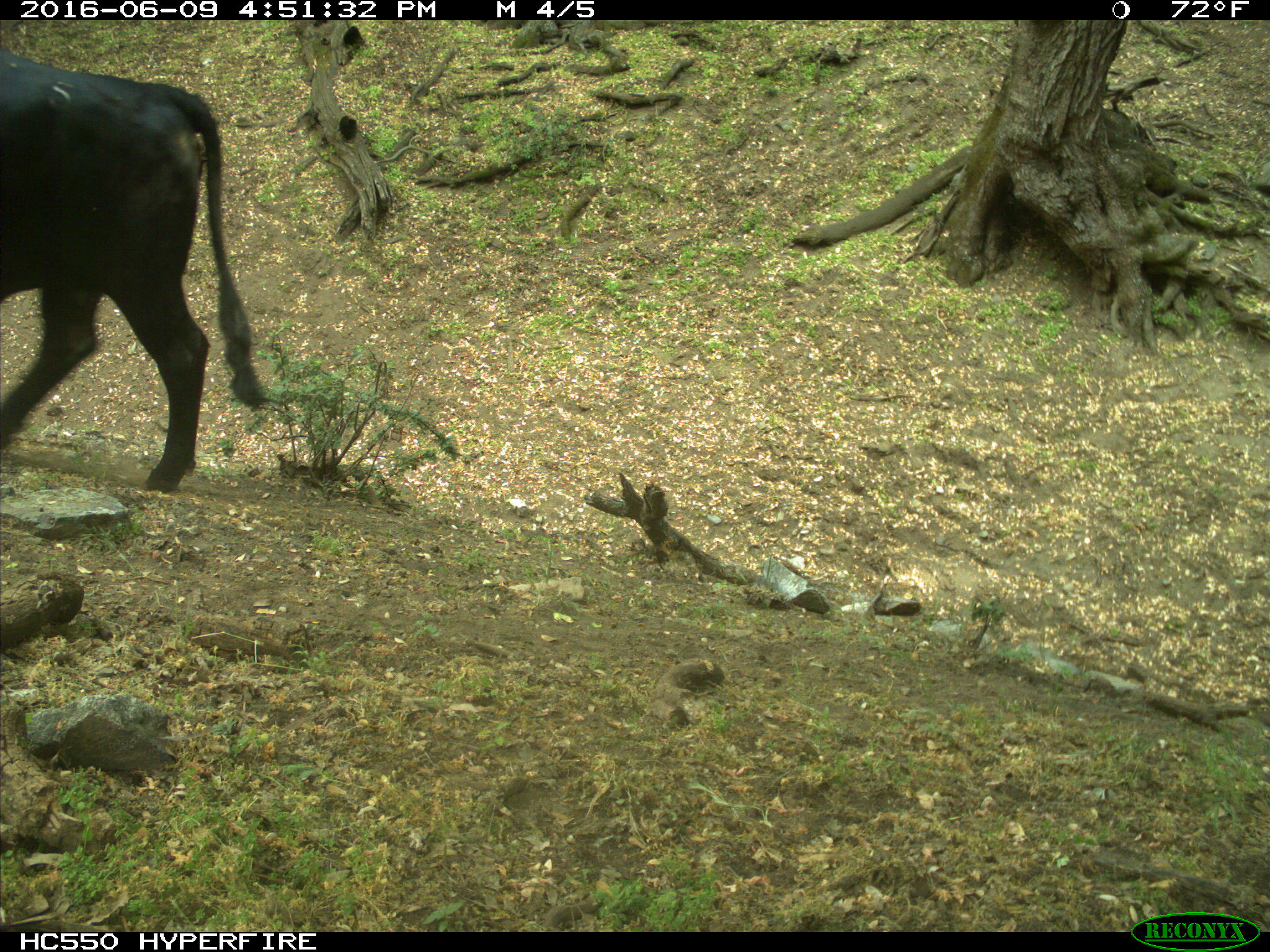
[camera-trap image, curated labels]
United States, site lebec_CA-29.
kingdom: Animalia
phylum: Chordata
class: Mammalia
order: Artiodactyla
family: Bovidae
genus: Bos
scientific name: Bos taurus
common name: domestic cow